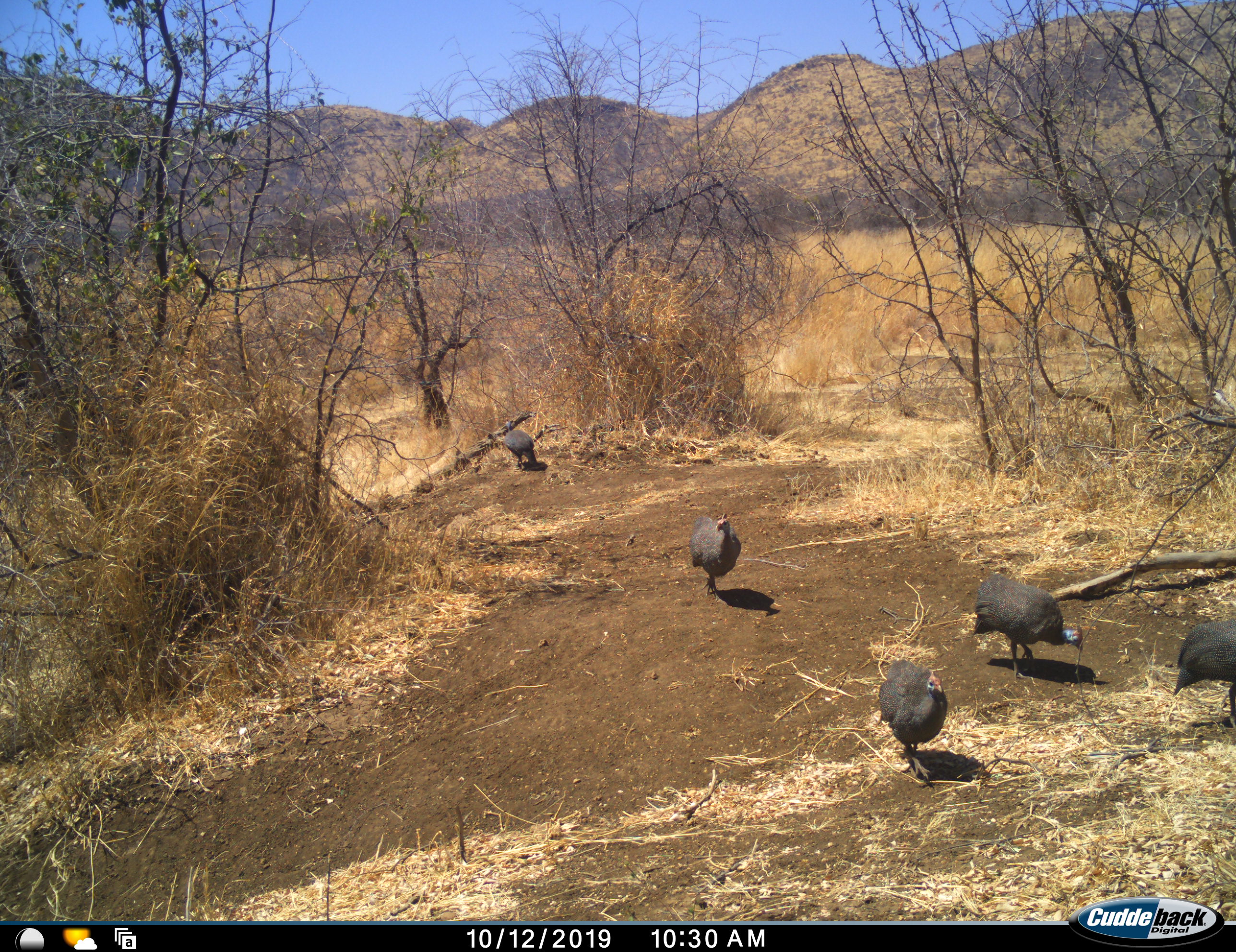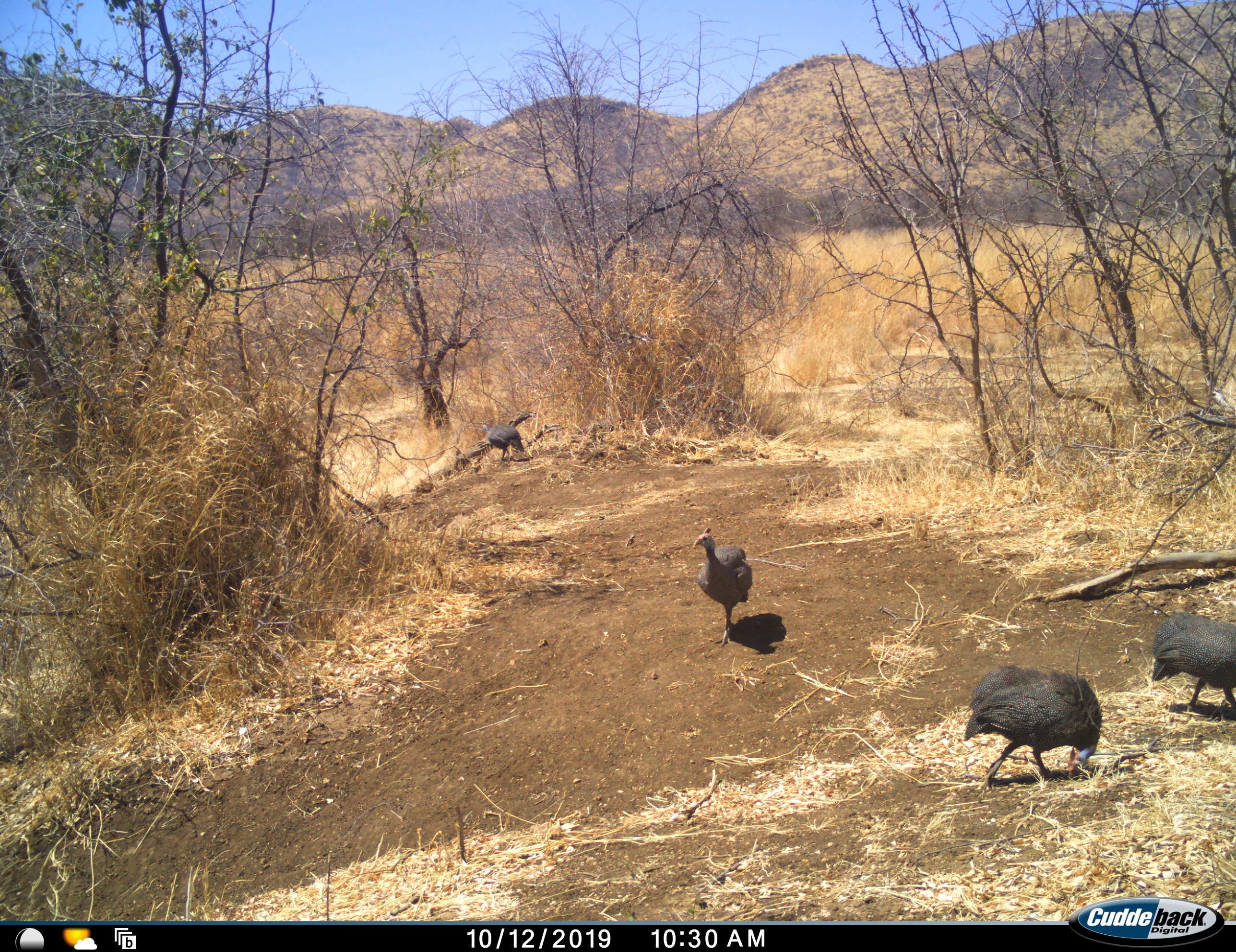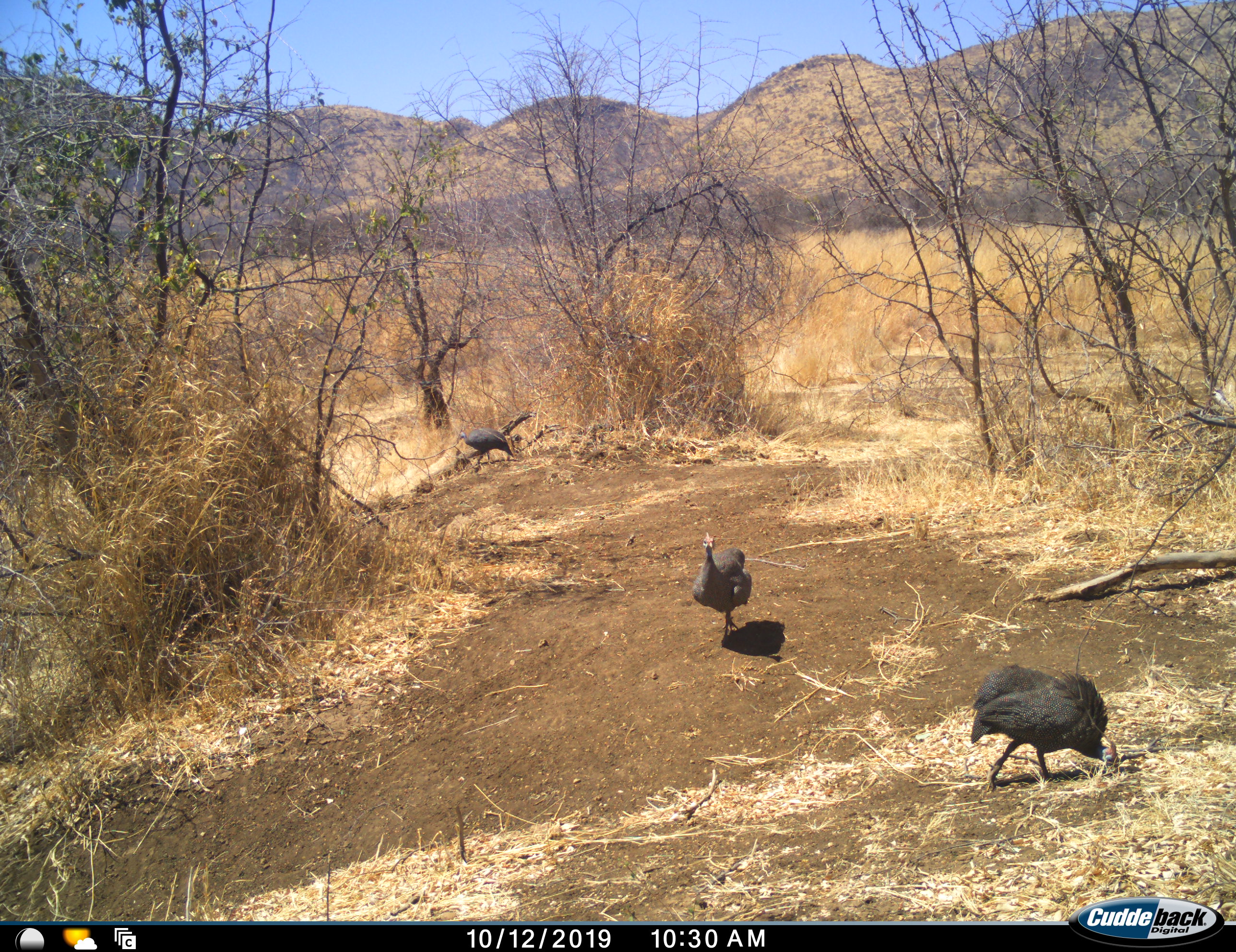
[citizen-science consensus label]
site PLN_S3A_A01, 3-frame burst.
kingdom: Animalia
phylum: Chordata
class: Aves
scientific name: Aves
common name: bird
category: birdother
Birdother (bird) (Aves), count 5. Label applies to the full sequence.